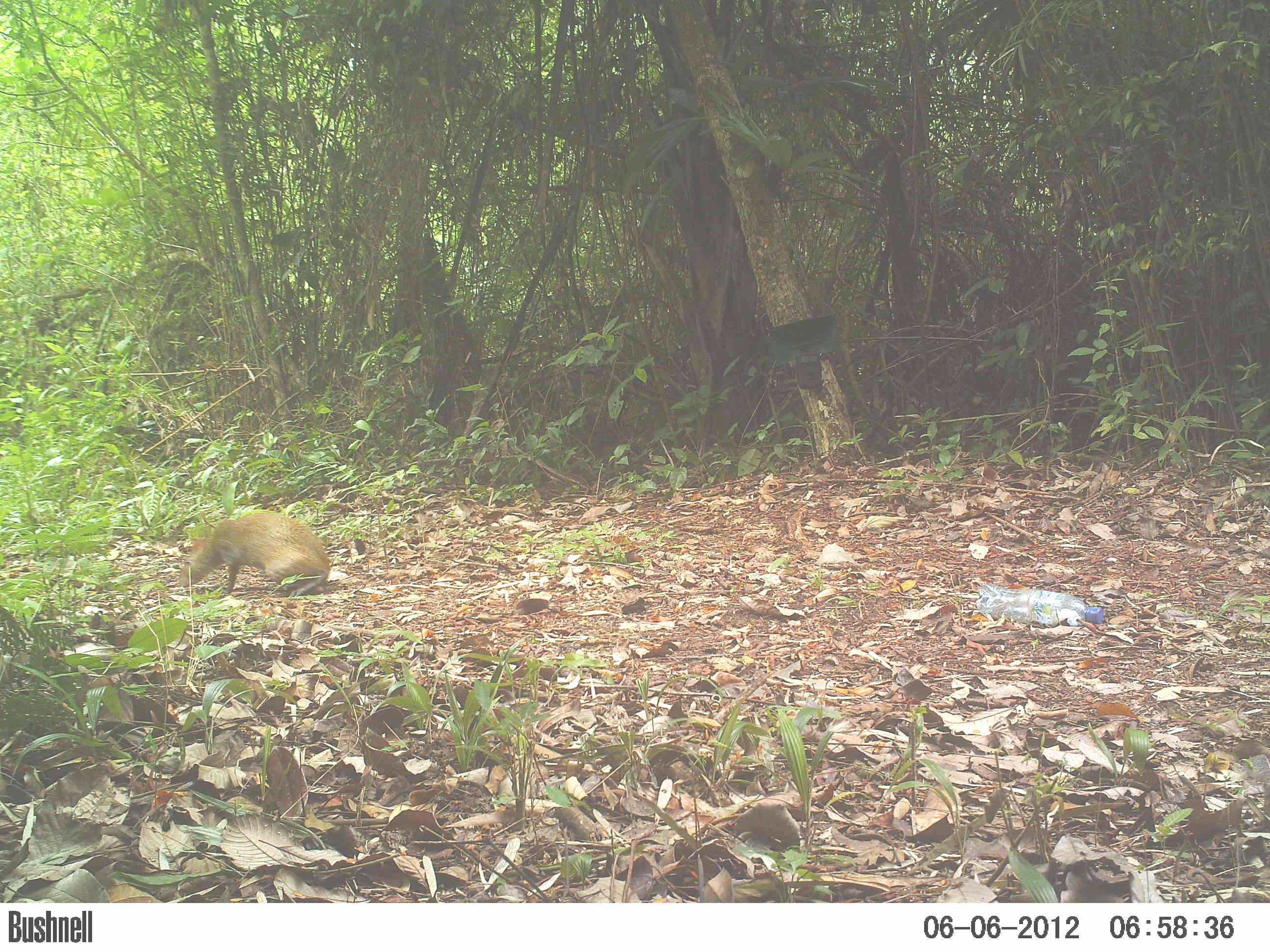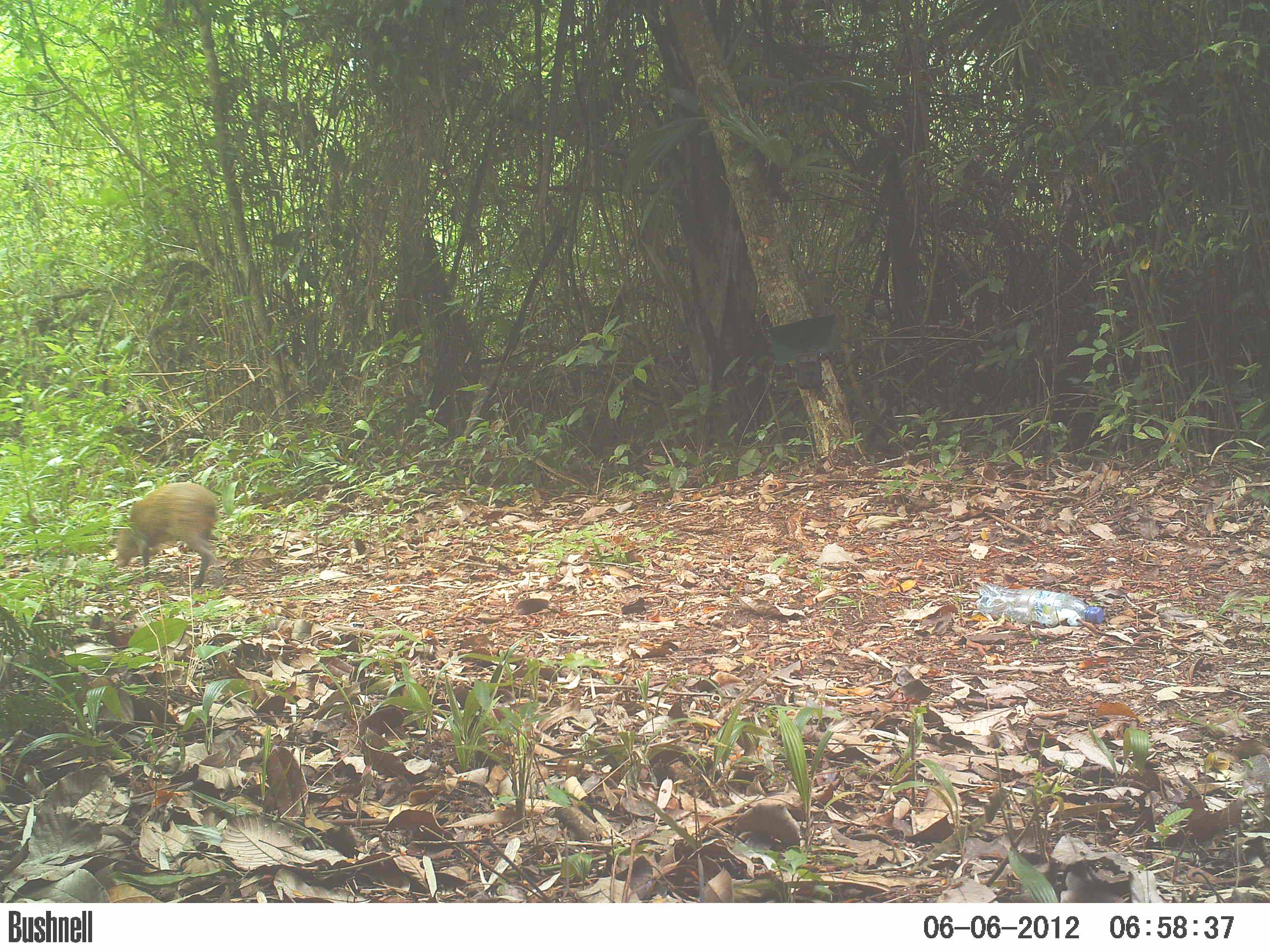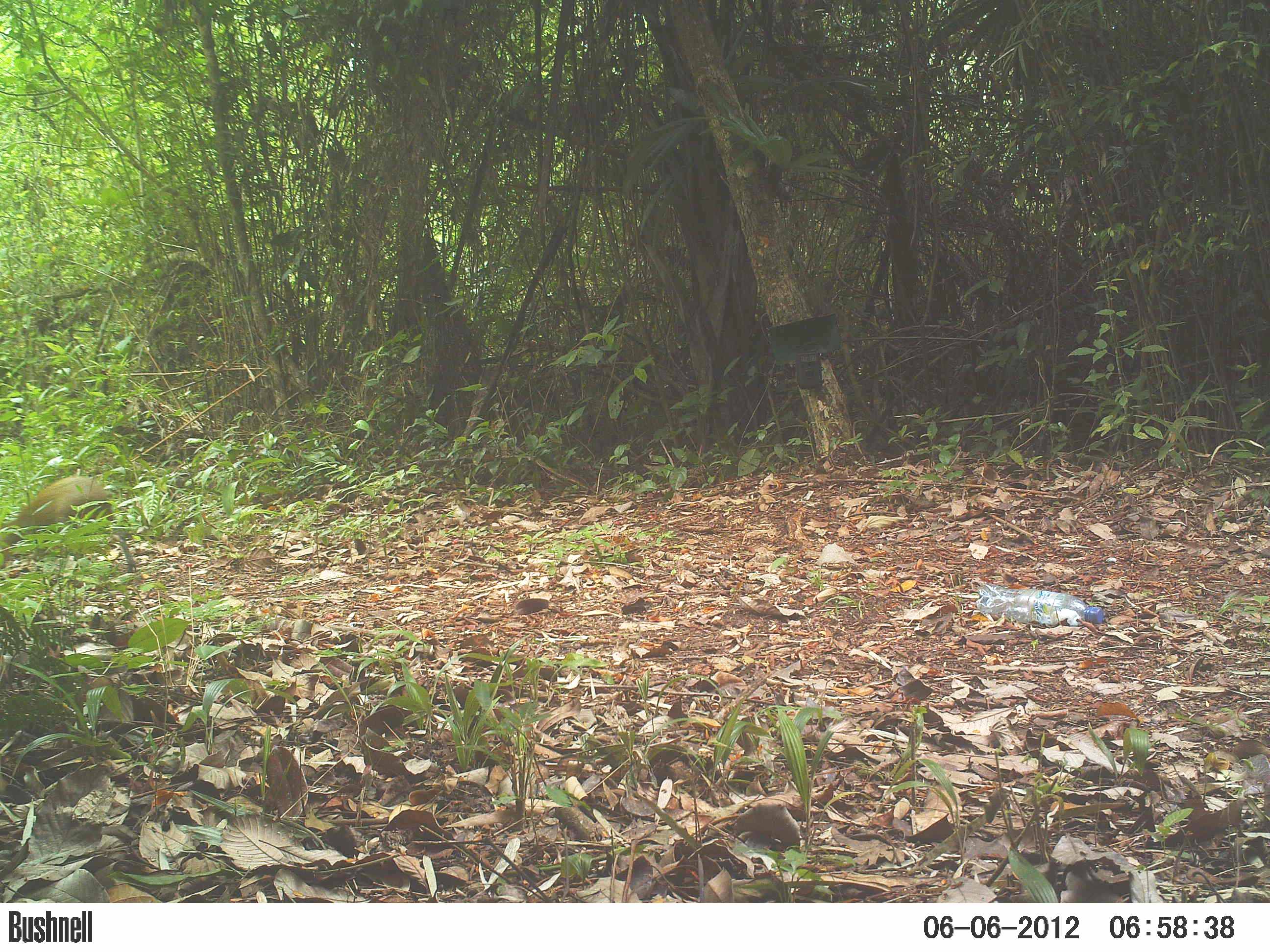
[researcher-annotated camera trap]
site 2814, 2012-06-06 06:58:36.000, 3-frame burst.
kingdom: Animalia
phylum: Chordata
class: Mammalia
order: Rodentia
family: Dasyproctidae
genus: Dasyprocta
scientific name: Dasyprocta punctata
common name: central american agouti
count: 1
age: adult